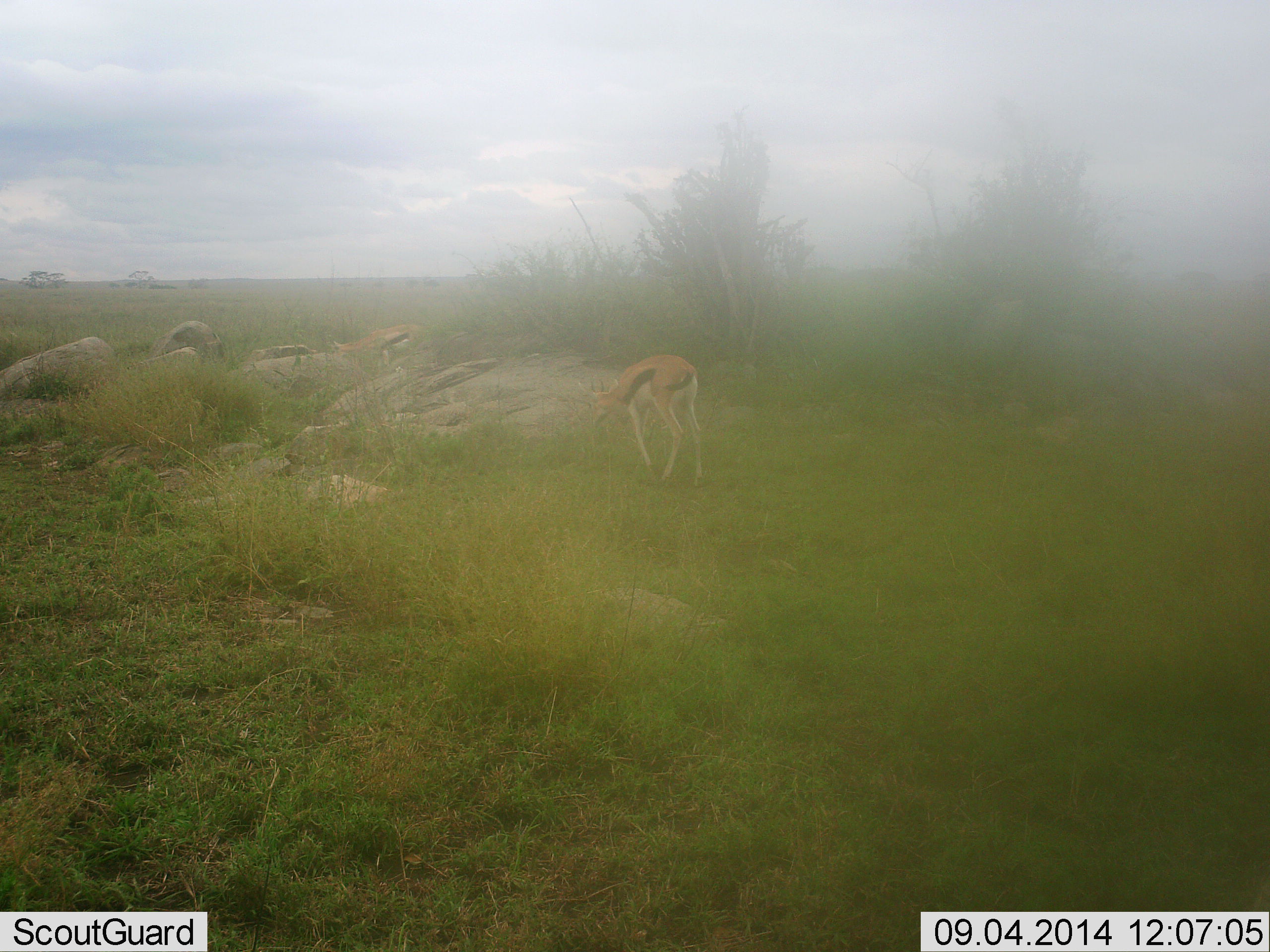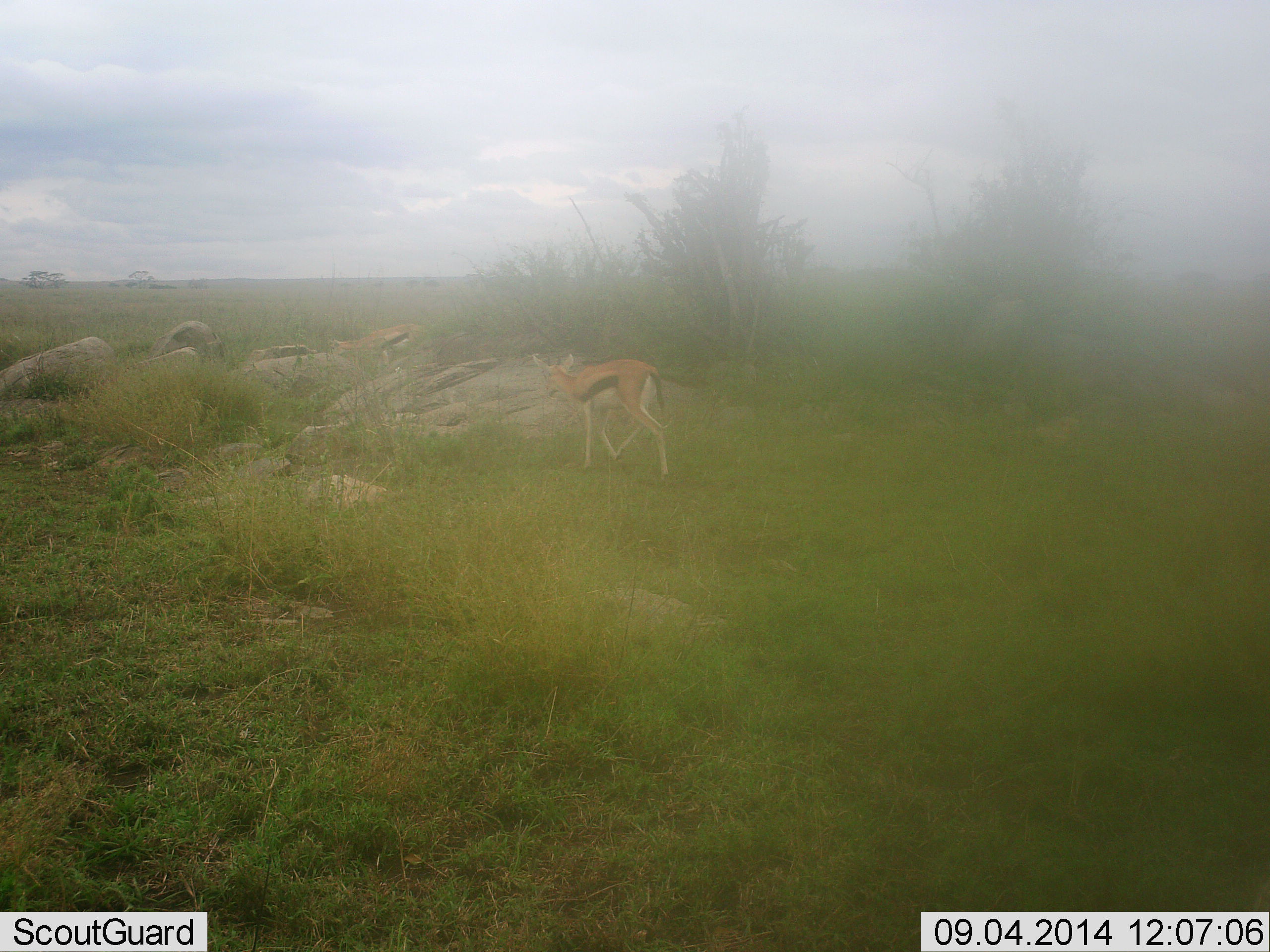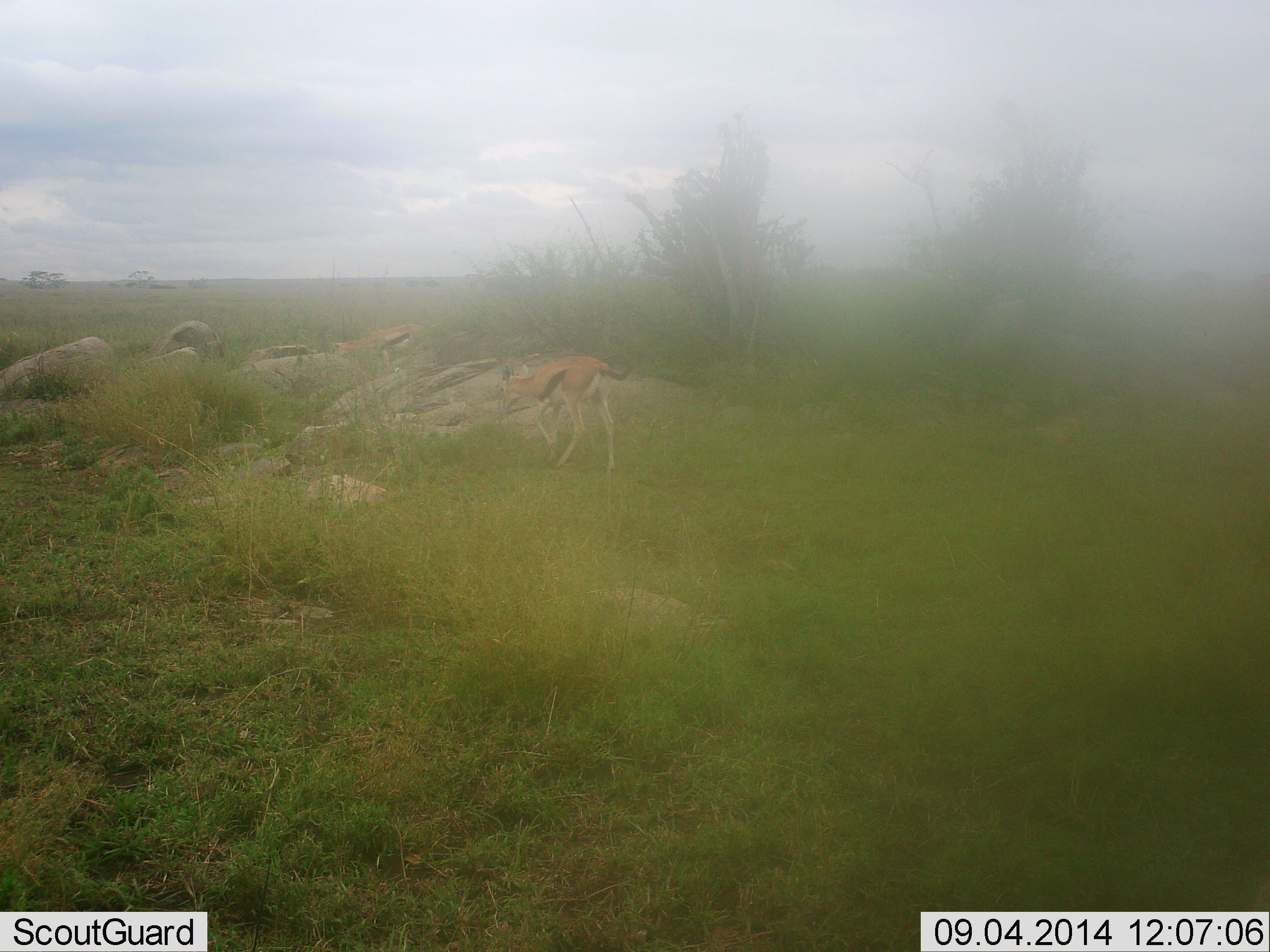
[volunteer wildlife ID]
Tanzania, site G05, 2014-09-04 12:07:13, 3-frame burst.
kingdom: Animalia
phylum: Chordata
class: Mammalia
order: Artiodactyla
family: Bovidae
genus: Eudorcas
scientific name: Eudorcas thomsonii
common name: thomson's gazelle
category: gazellethomsons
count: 2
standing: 40%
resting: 10%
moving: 90%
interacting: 0%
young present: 0%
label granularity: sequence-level